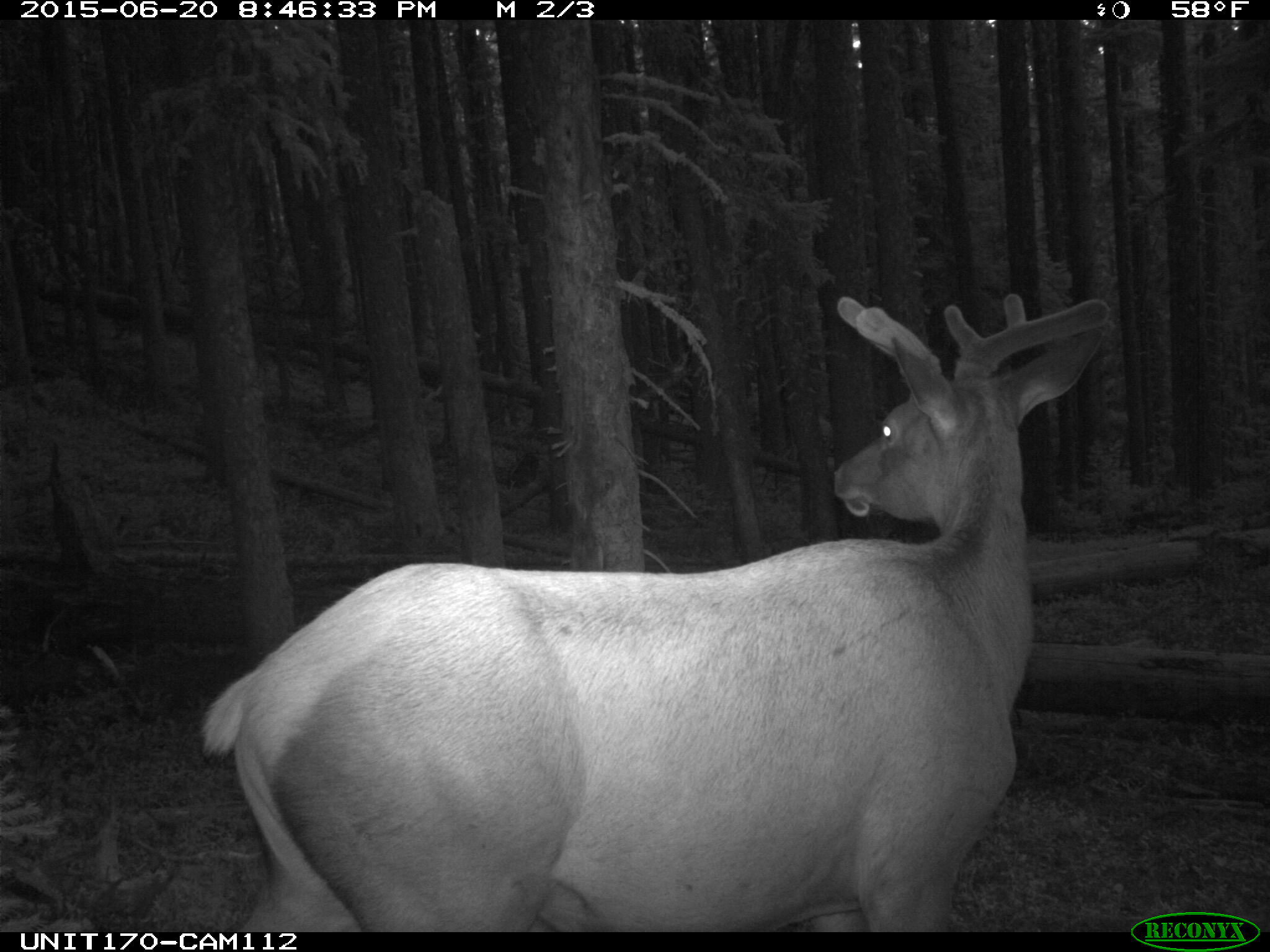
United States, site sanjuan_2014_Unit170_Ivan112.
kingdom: Animalia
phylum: Chordata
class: Mammalia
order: Artiodactyla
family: Cervidae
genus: Cervus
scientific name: Cervus elaphus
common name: red deer